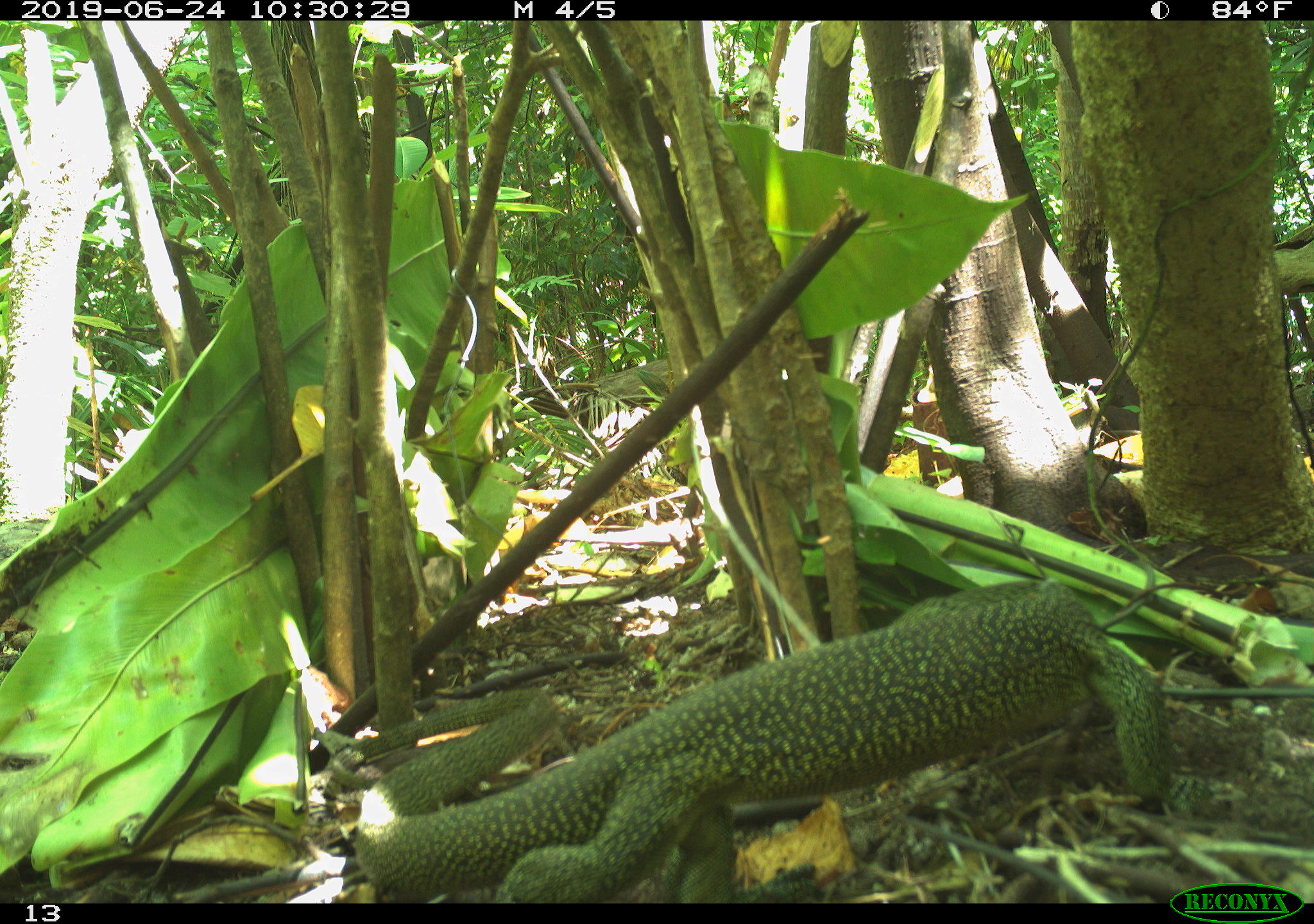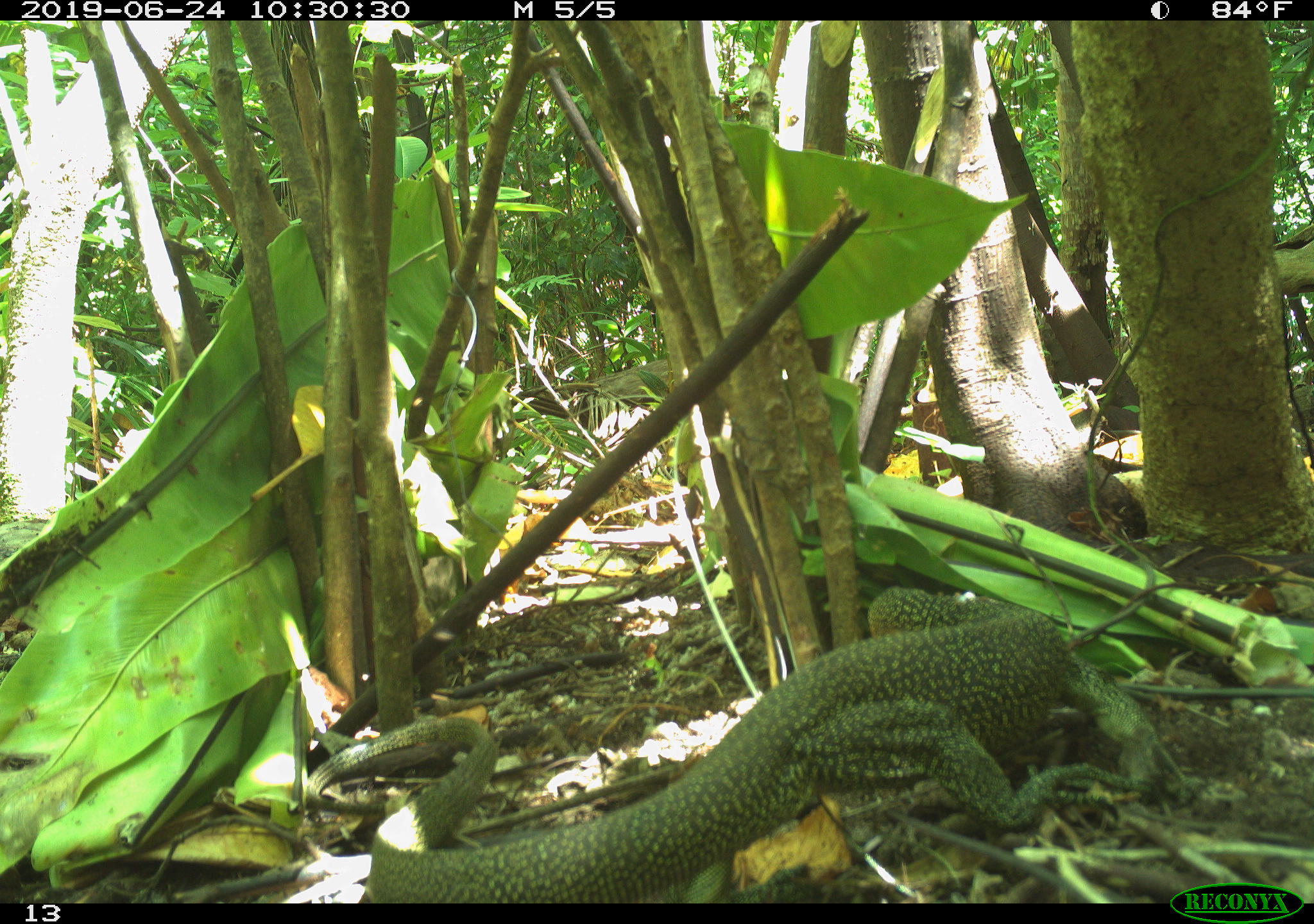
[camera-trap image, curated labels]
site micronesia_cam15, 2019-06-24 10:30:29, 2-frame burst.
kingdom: Animalia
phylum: Chordata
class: Reptilia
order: Squamata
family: Varanidae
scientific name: Varanidae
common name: monitor lizard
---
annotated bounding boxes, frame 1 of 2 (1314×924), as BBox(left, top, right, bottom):
monitor lizard: BBox(336, 576, 1217, 900)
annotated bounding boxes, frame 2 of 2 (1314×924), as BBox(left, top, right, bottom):
monitor lizard: BBox(305, 588, 1132, 904)